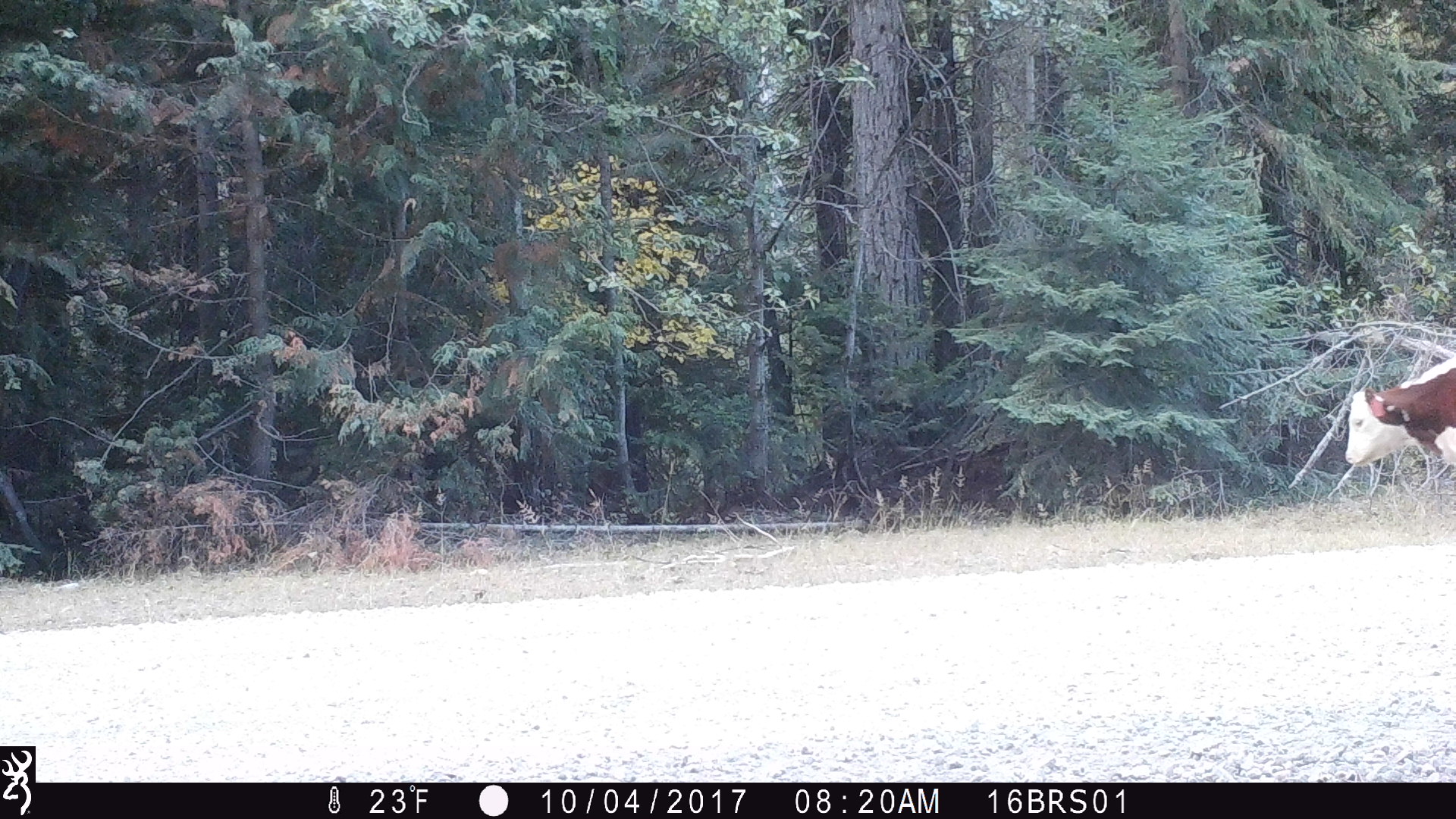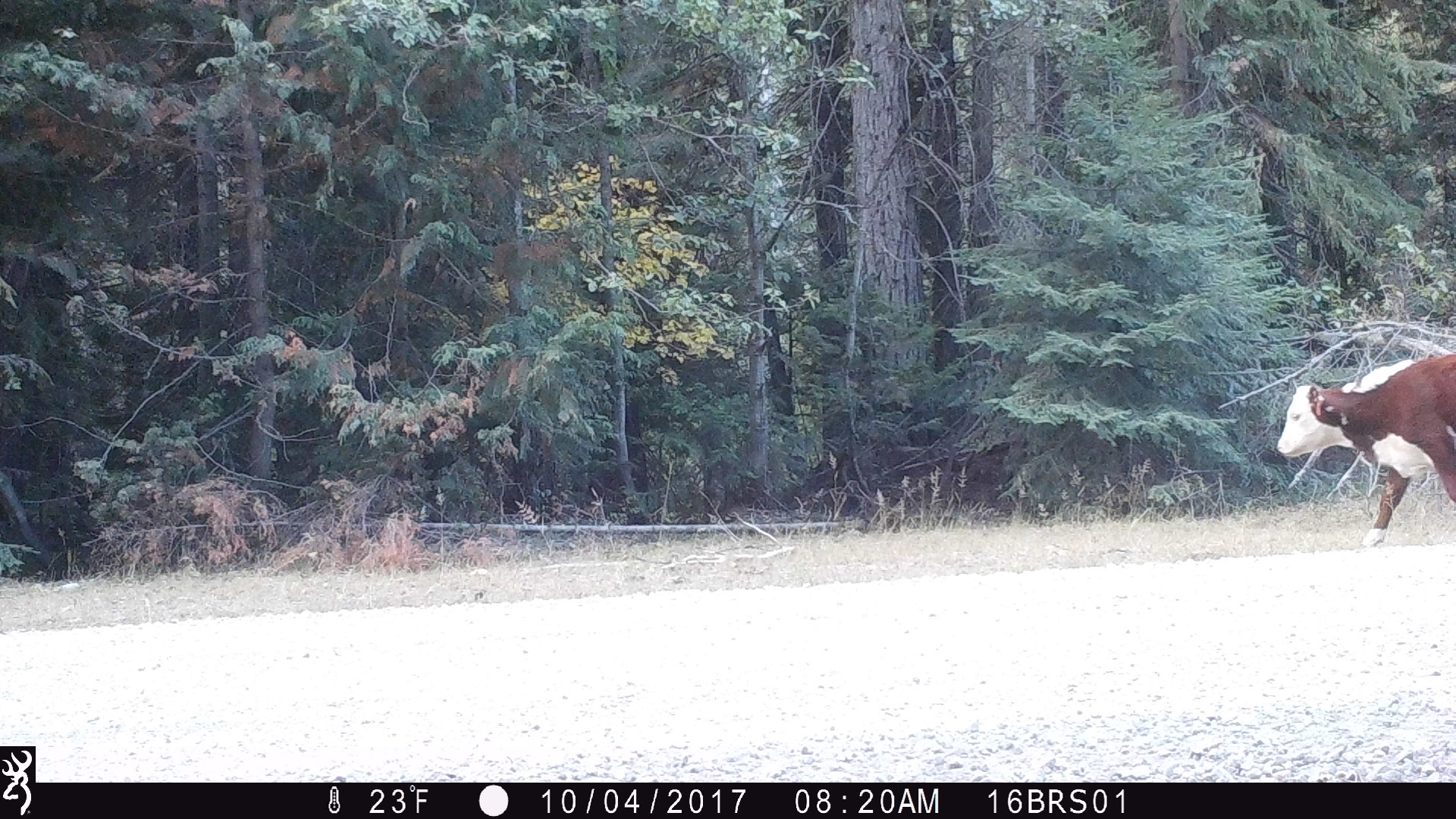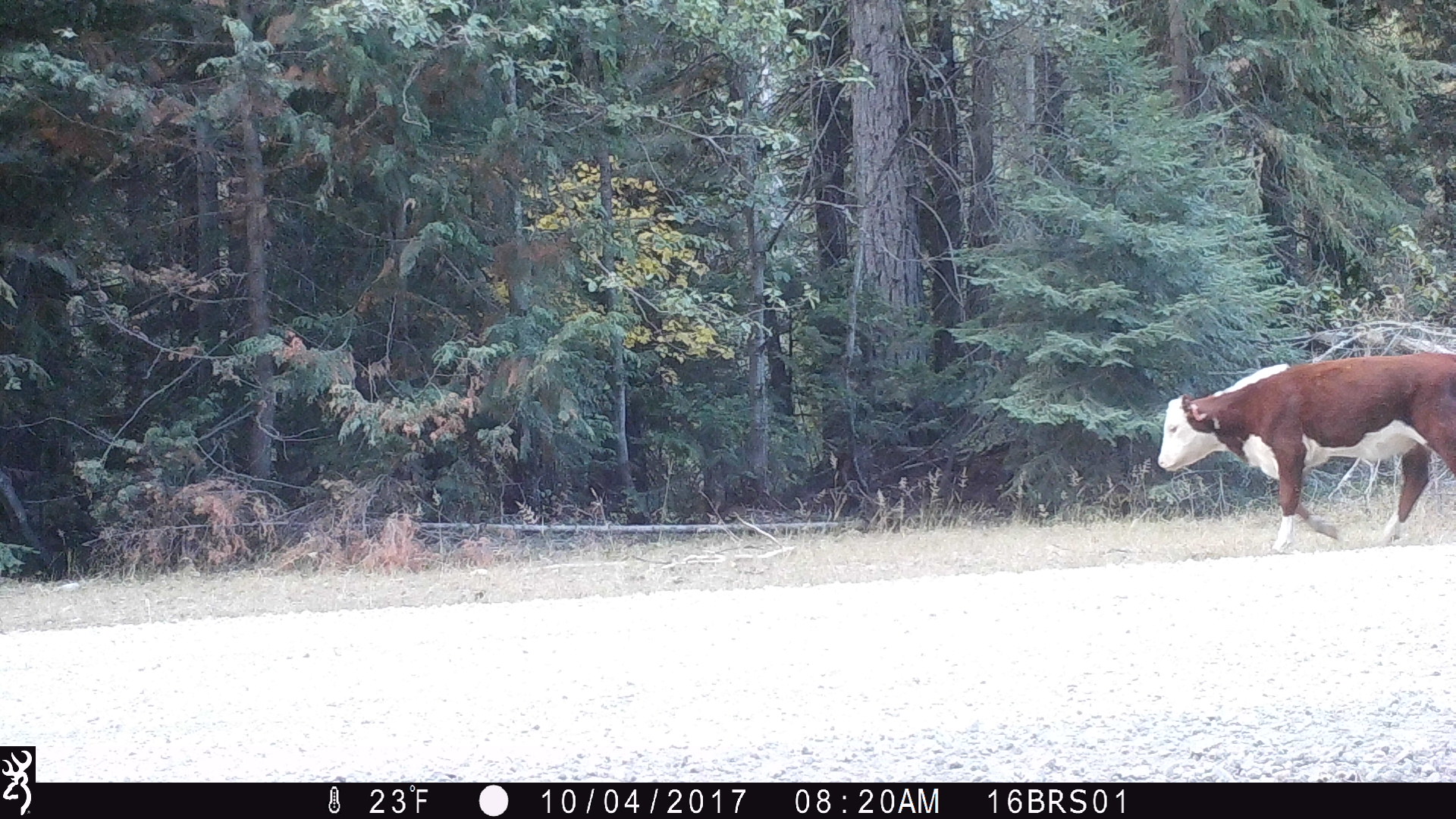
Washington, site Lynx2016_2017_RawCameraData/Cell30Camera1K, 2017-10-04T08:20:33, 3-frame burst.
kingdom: Animalia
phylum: Chordata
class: Mammalia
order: Artiodactyla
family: Bovidae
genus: Bos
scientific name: Bos taurus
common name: domestic cattle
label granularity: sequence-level